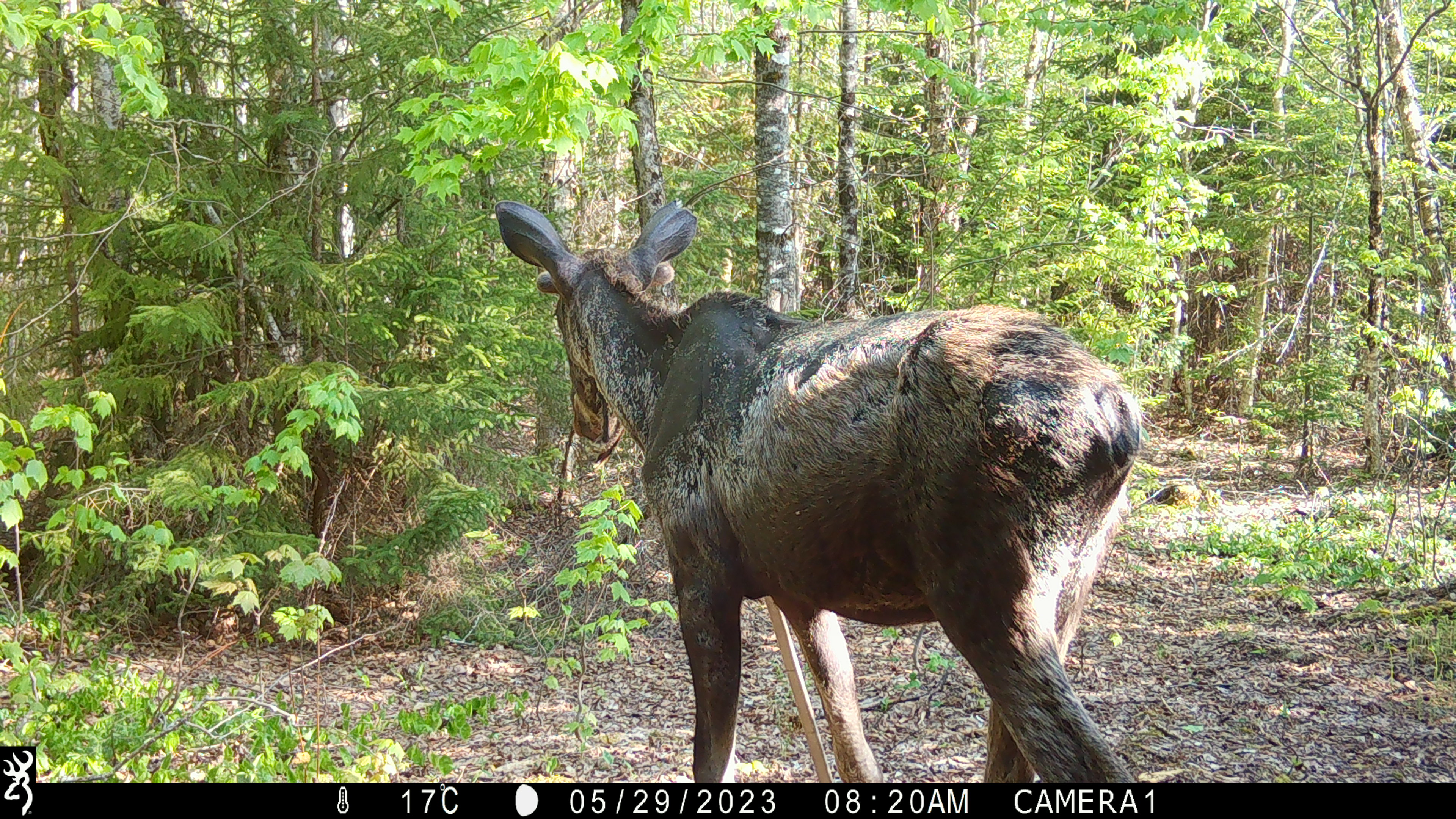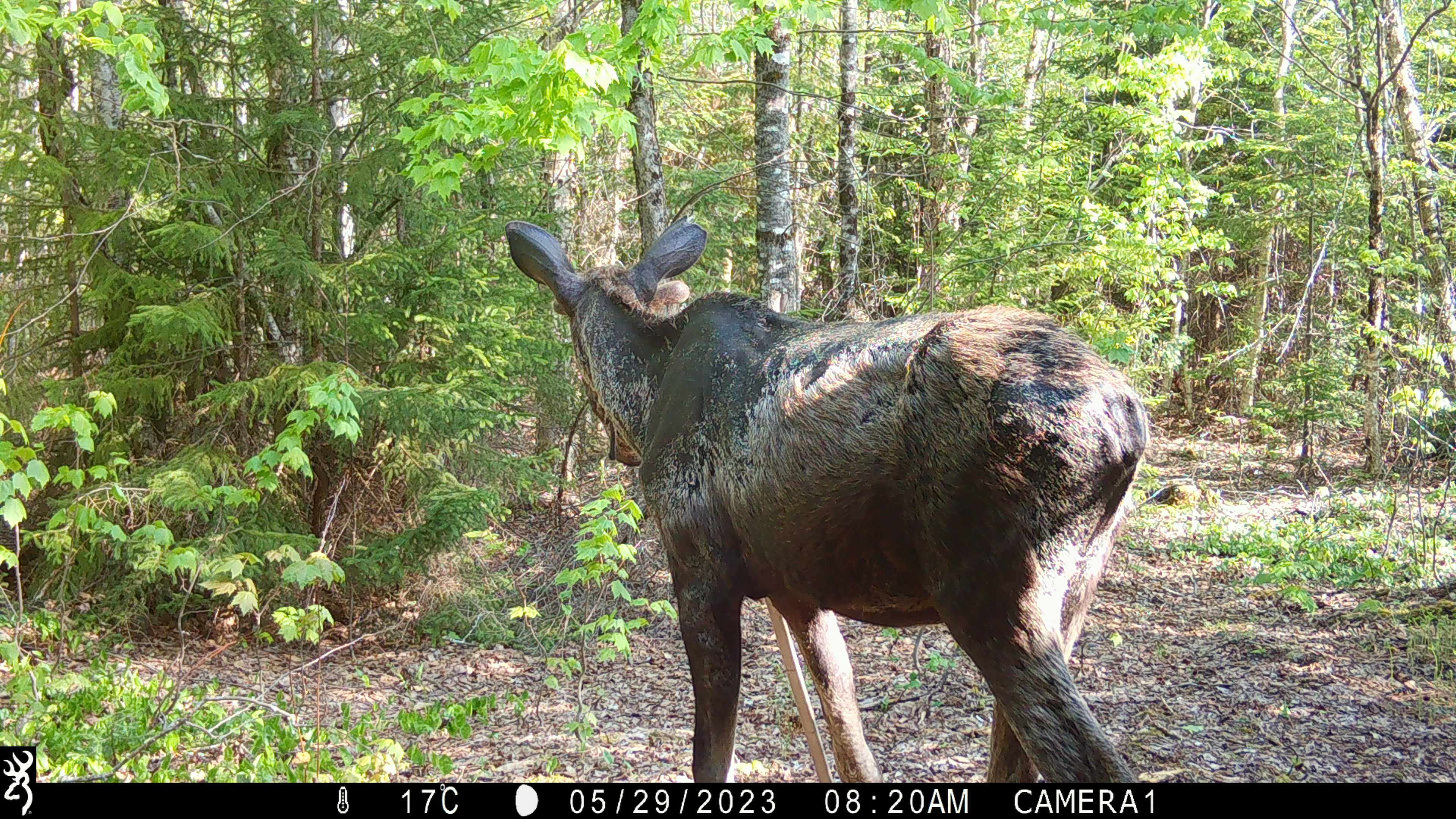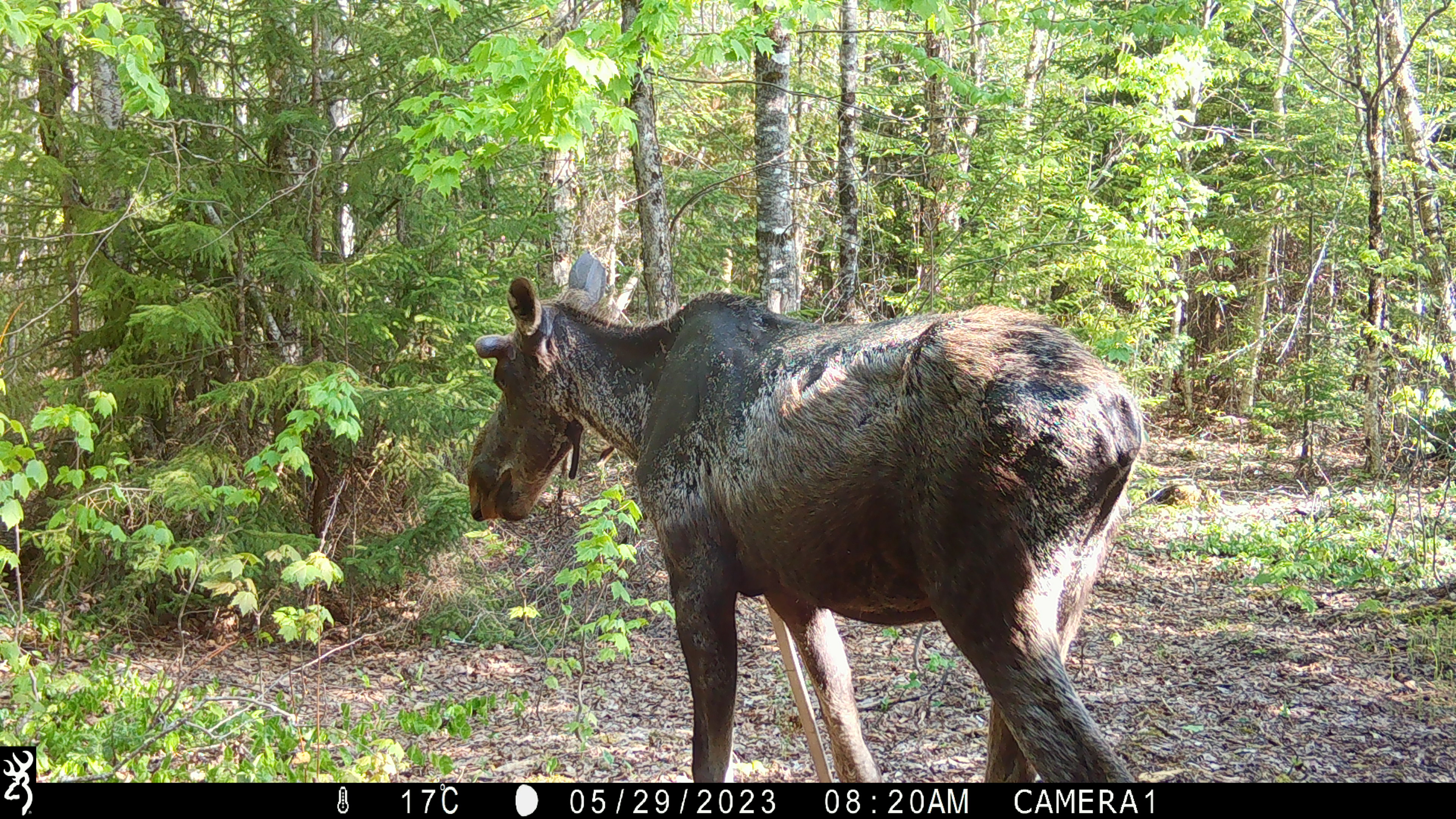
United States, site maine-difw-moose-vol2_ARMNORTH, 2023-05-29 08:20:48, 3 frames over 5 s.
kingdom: Animalia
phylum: Chordata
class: Mammalia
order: Artiodactyla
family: Cervidae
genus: Alces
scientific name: Alces alces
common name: moose